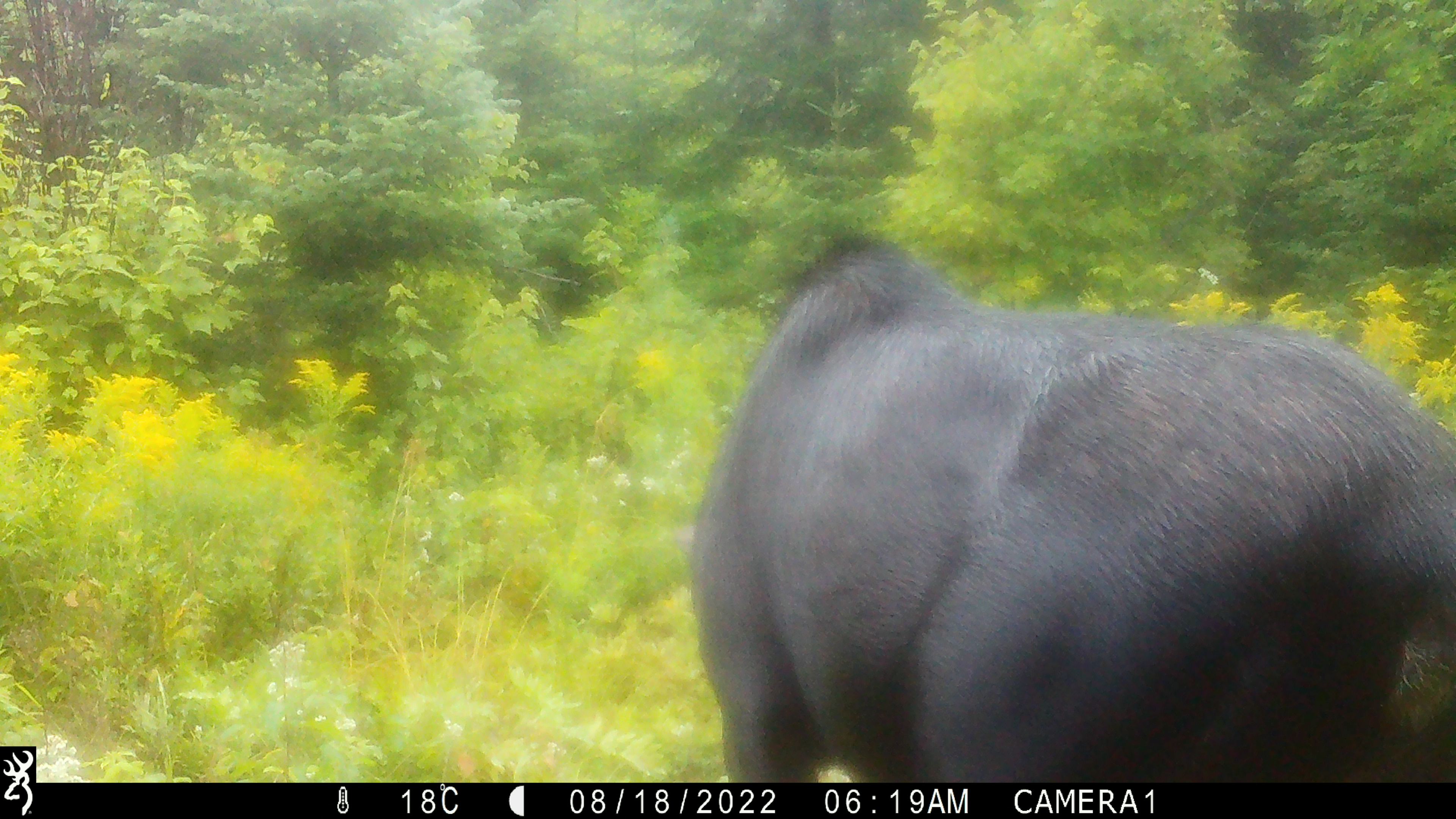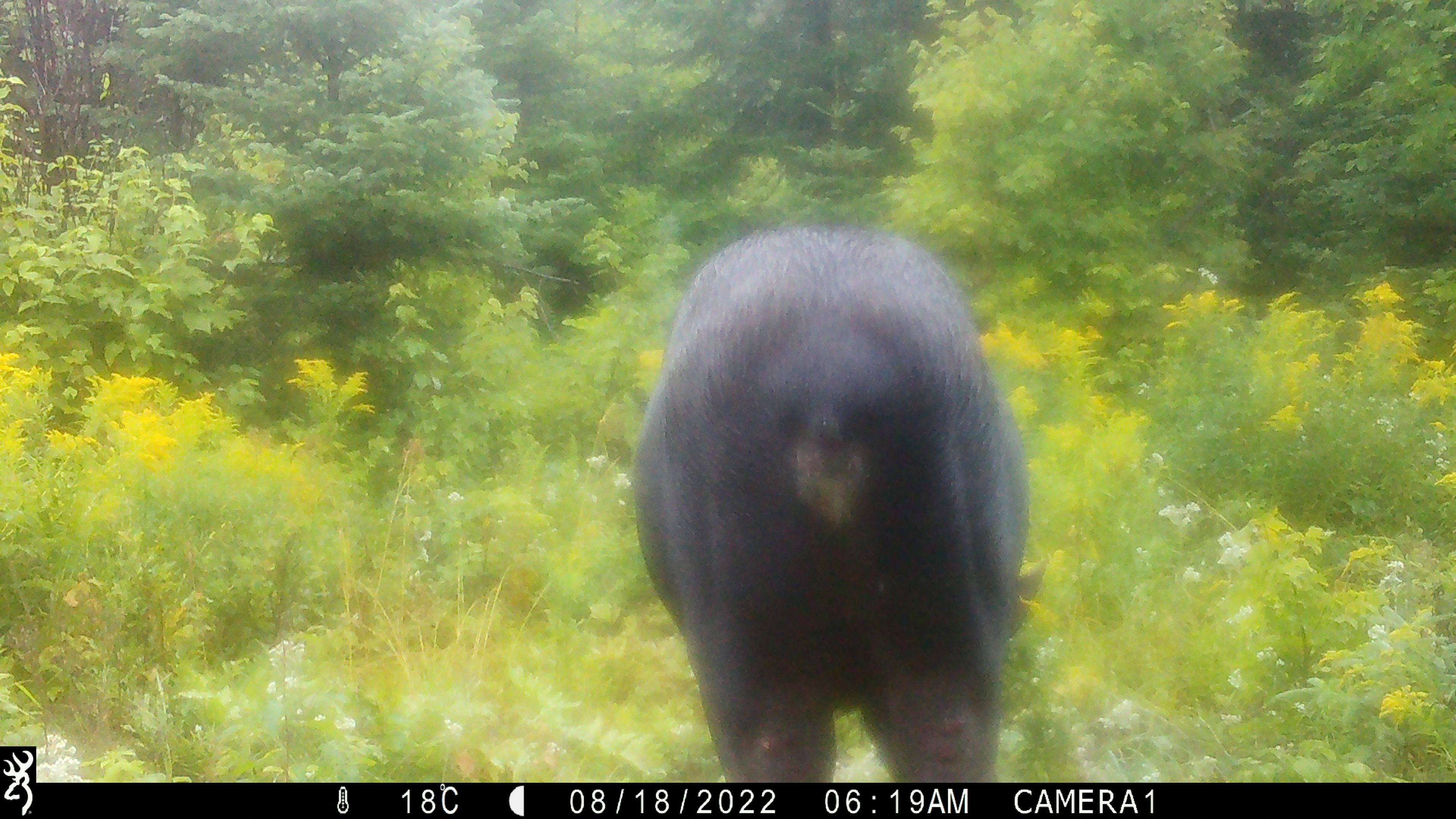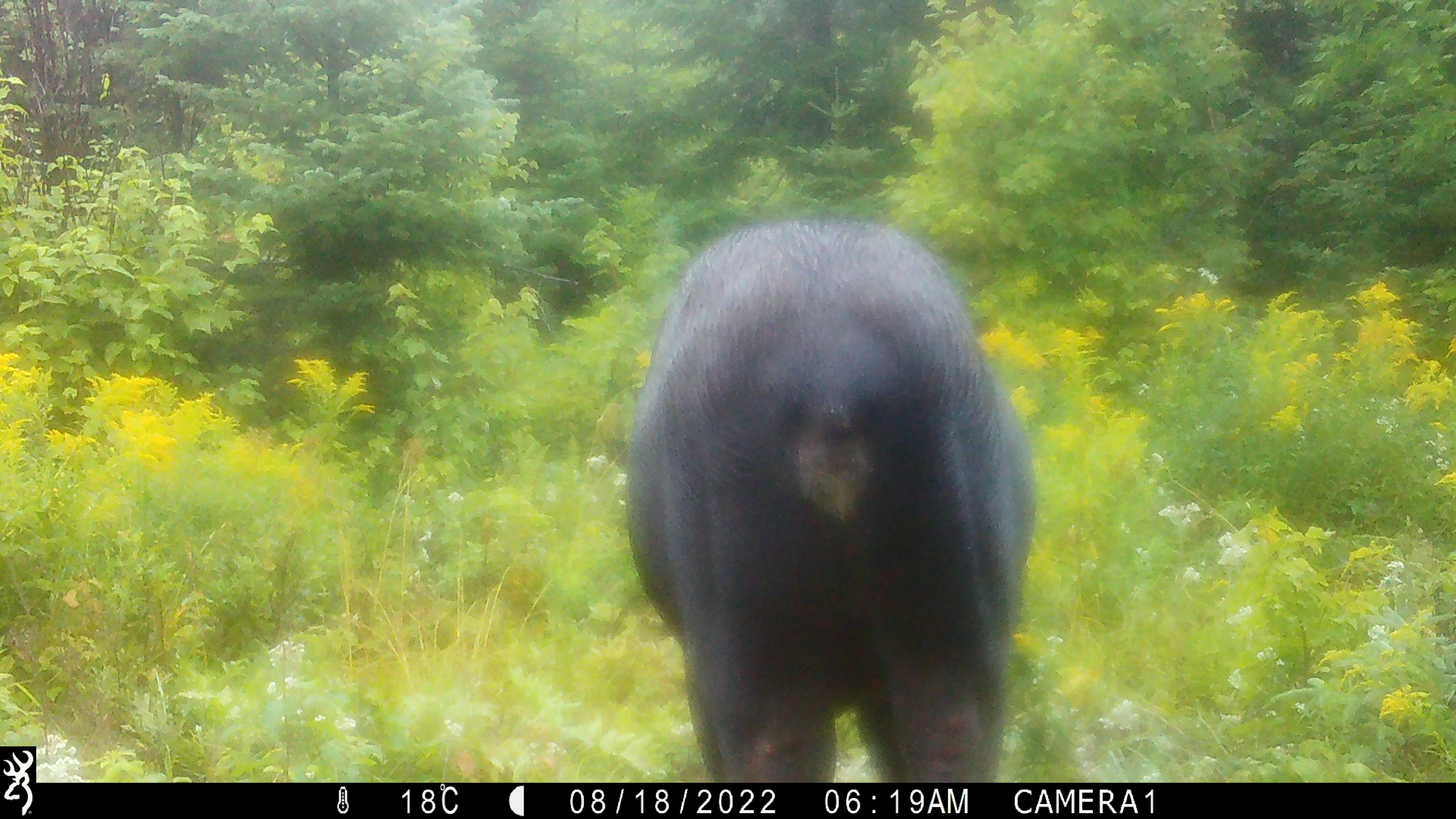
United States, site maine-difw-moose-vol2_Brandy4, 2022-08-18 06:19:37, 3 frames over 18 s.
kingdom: Animalia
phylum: Chordata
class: Mammalia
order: Artiodactyla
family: Cervidae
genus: Alces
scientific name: Alces alces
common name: moose